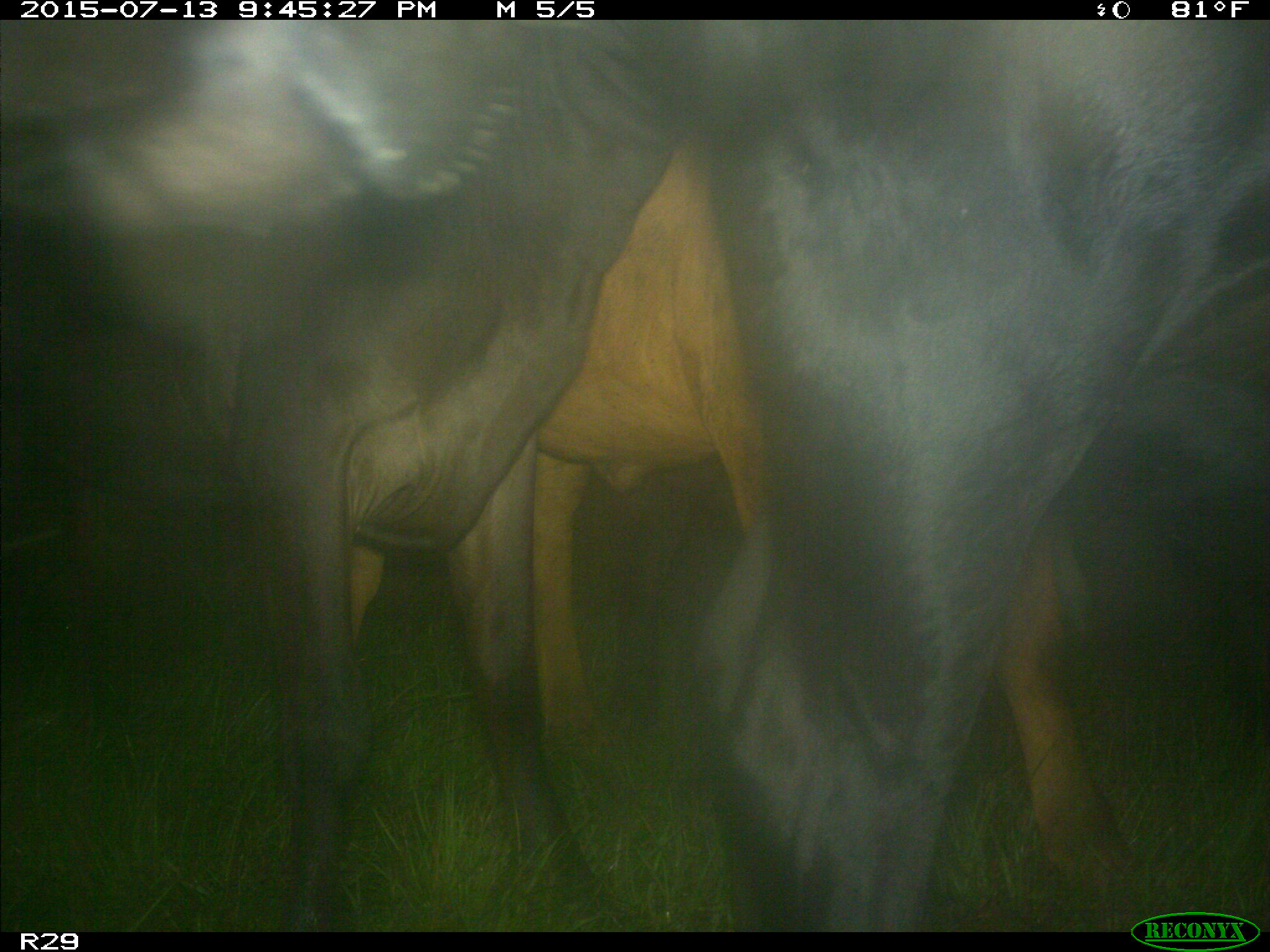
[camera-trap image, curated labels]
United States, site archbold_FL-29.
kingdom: Animalia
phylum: Chordata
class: Mammalia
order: Artiodactyla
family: Bovidae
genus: Bos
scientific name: Bos taurus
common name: domestic cow